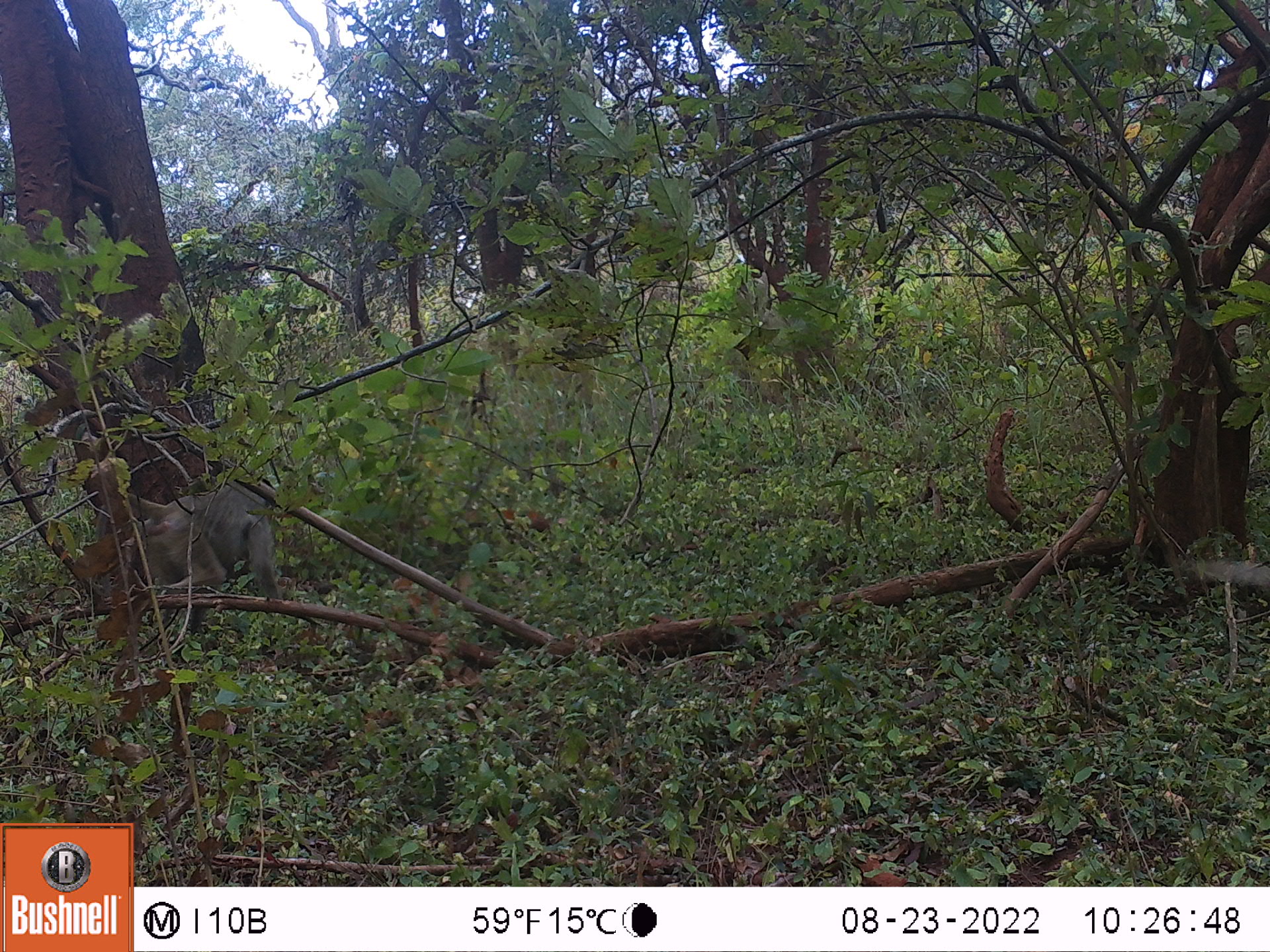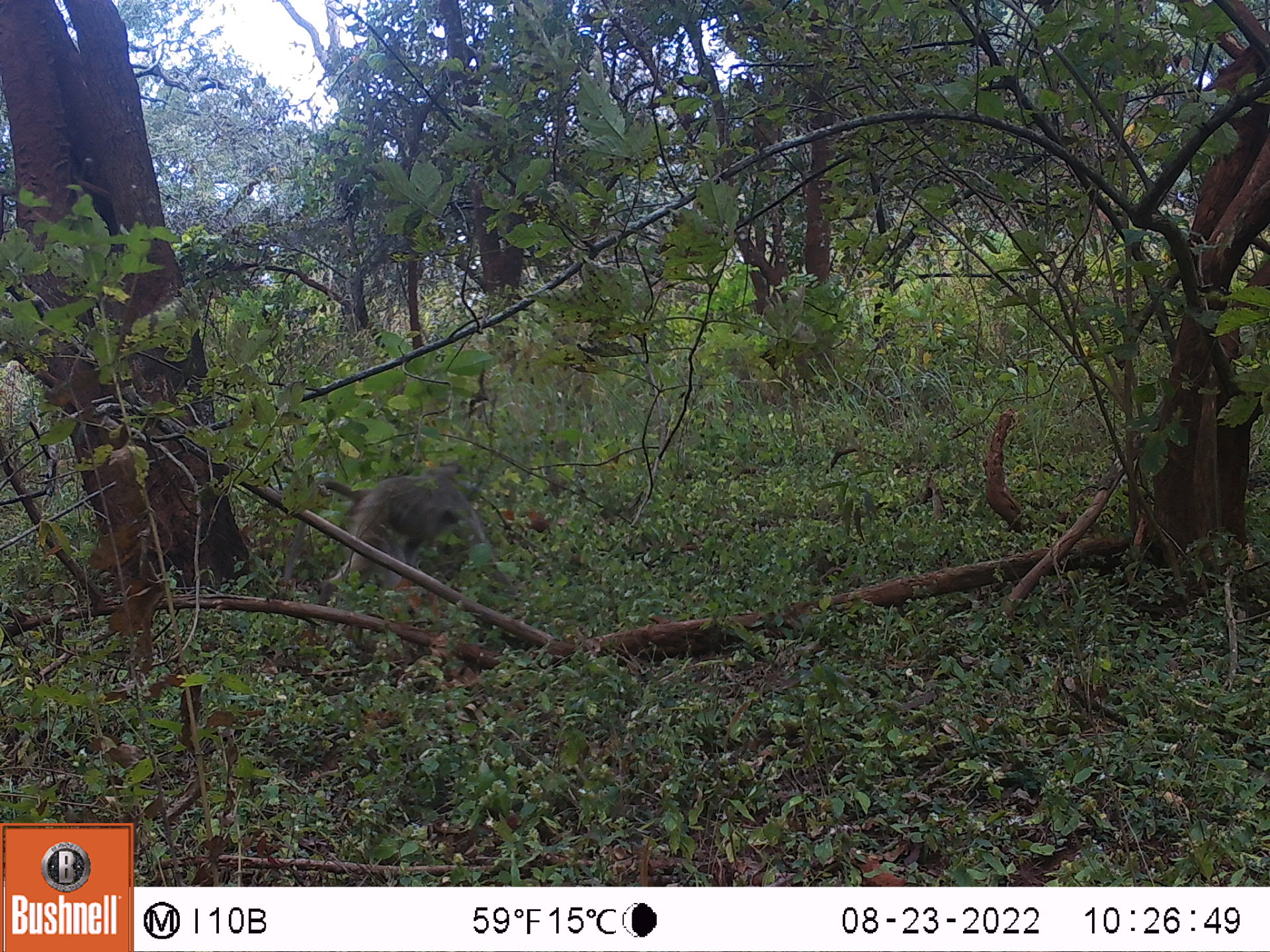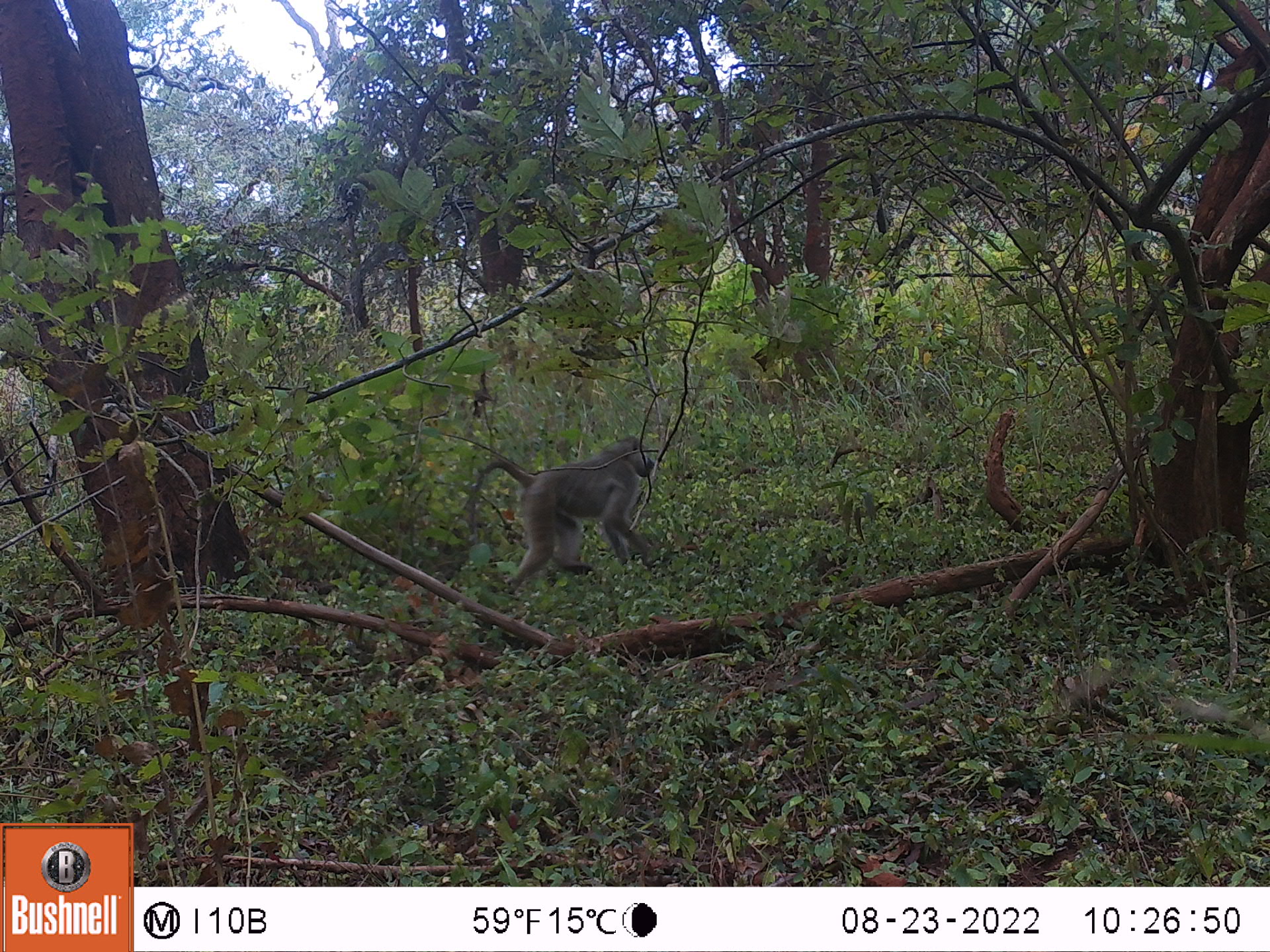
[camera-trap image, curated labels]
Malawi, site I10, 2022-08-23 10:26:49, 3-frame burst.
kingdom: Animalia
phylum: Chordata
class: Mammalia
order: Primates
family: Cercopithecidae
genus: Papio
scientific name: Papio cynocephalus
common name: yellow baboon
Yellow baboon (Papio cynocephalus), count 1.